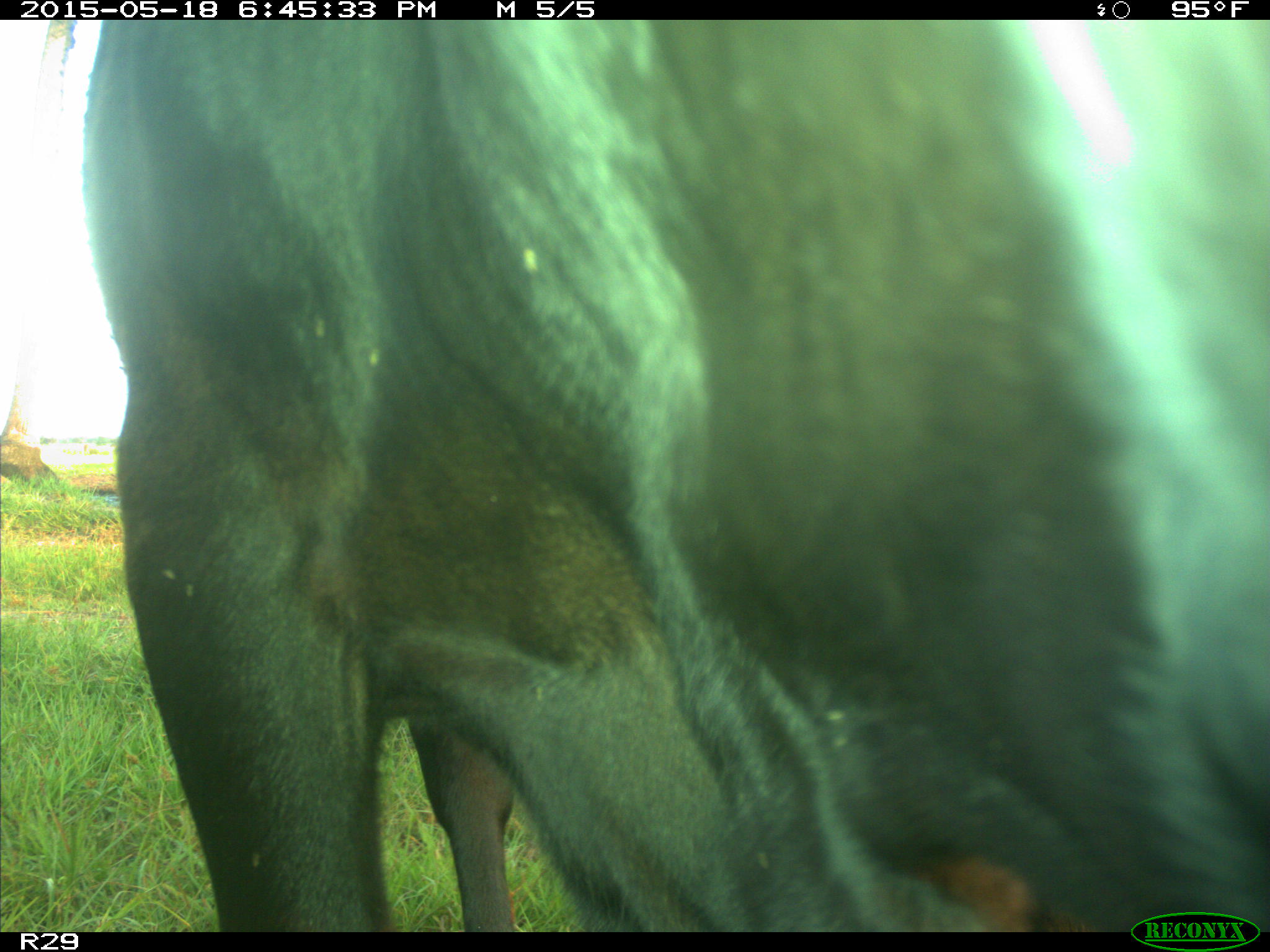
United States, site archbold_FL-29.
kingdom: Animalia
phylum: Chordata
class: Mammalia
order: Artiodactyla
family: Bovidae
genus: Bos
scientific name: Bos taurus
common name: domestic cow